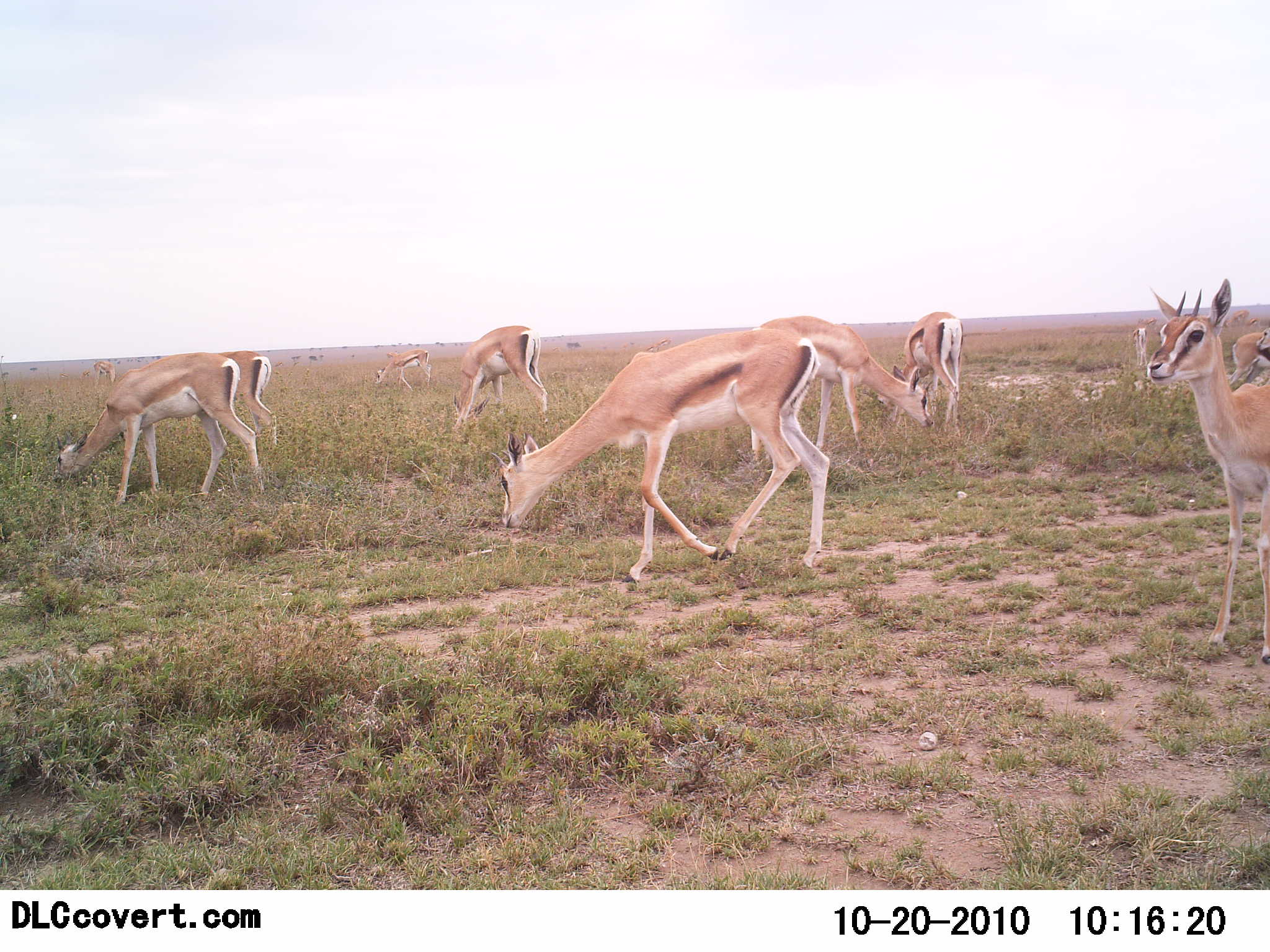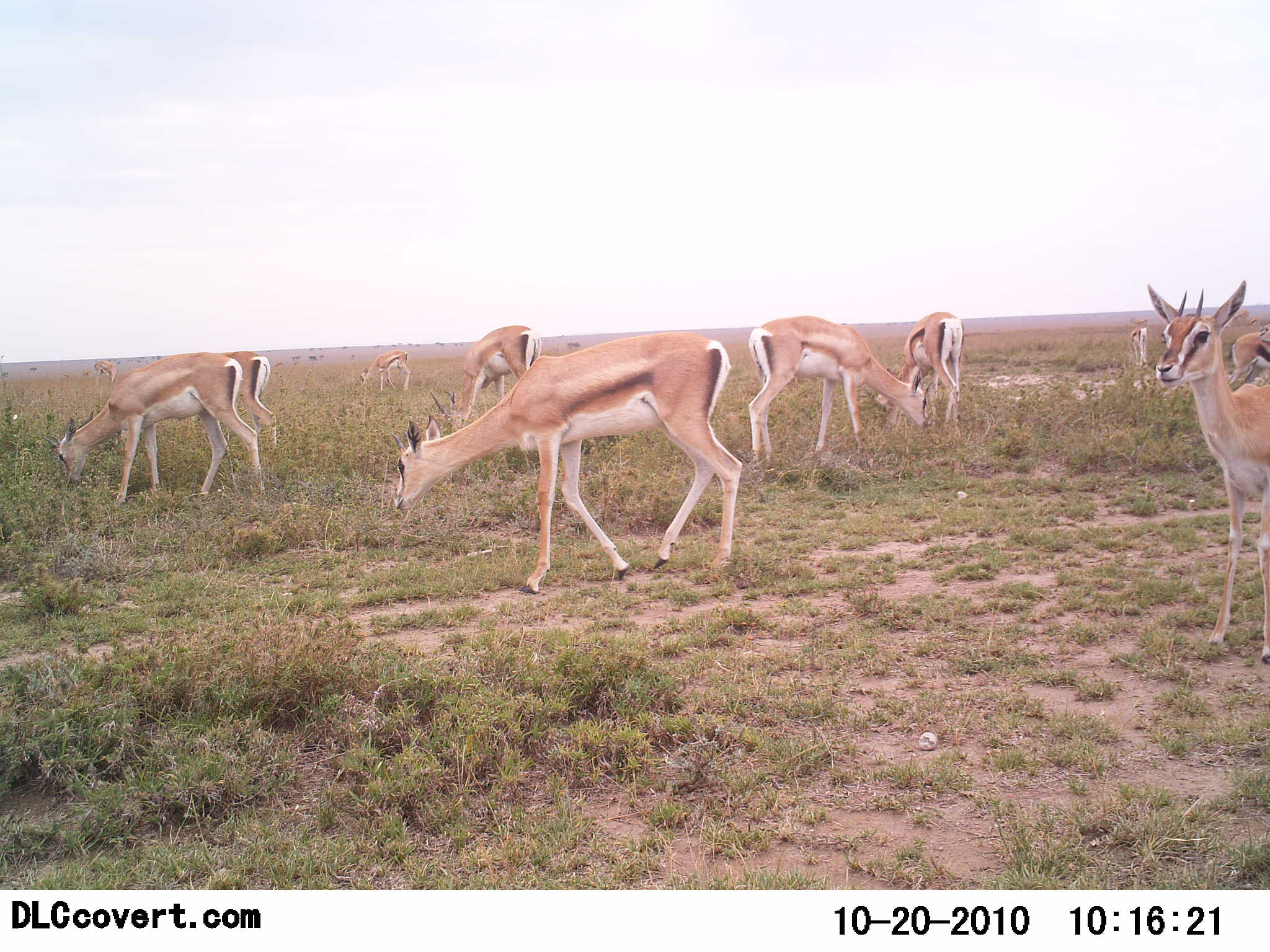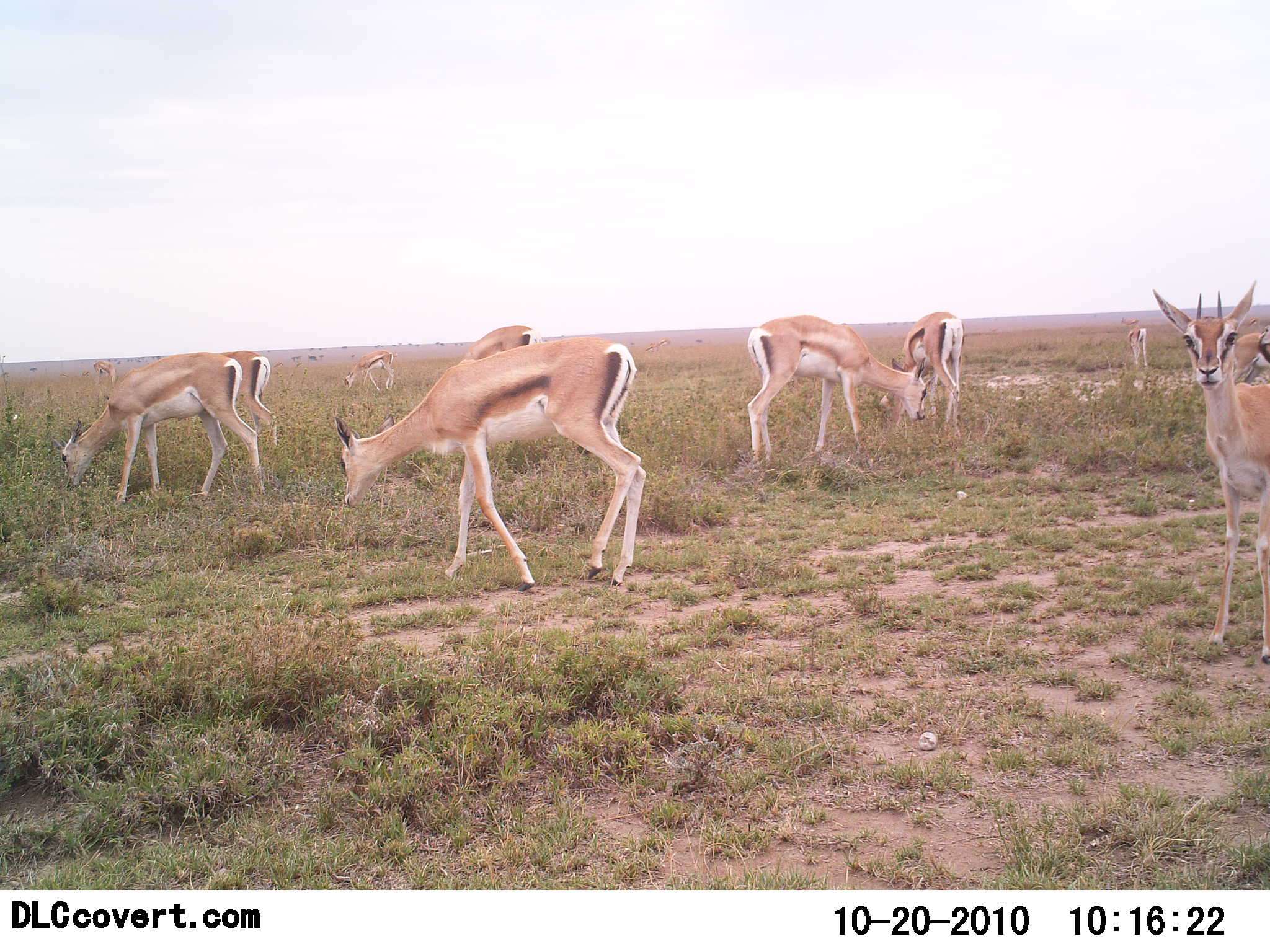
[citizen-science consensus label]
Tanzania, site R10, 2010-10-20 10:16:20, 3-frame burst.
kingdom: Animalia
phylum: Chordata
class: Mammalia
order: Artiodactyla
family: Bovidae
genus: Nanger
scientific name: Nanger granti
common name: grant's gazelle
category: gazellegrants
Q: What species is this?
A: Gazellegrants (grant's gazelle) (Nanger granti).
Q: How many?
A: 11-50.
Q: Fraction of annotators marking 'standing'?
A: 92%.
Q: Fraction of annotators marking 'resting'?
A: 0%.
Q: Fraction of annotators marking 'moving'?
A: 46%.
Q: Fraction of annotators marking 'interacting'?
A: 8%.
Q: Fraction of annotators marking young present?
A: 8%.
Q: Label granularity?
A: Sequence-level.